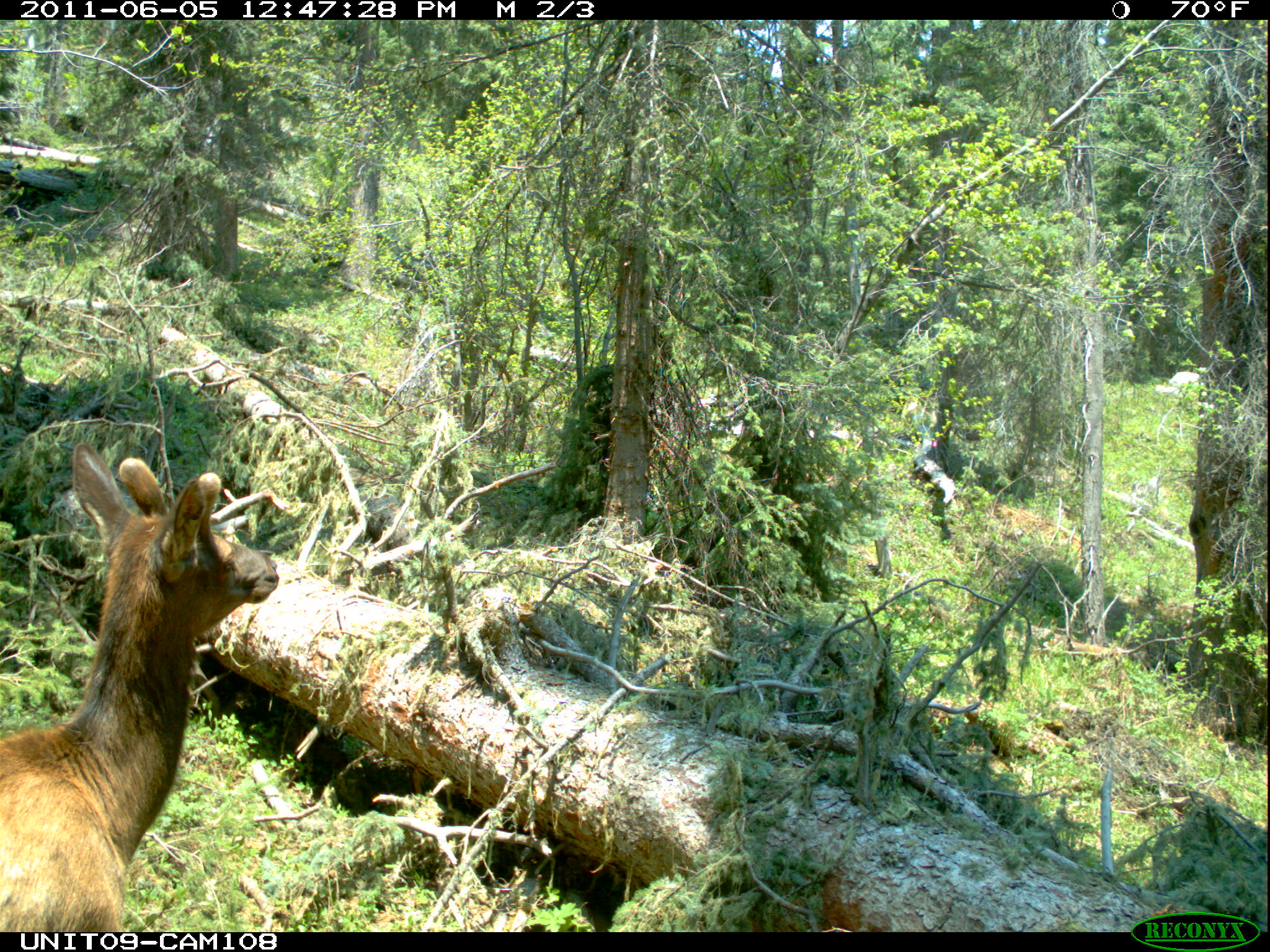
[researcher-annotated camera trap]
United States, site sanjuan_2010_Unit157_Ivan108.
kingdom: Animalia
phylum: Chordata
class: Mammalia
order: Artiodactyla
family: Cervidae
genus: Cervus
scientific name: Cervus elaphus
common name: red deer